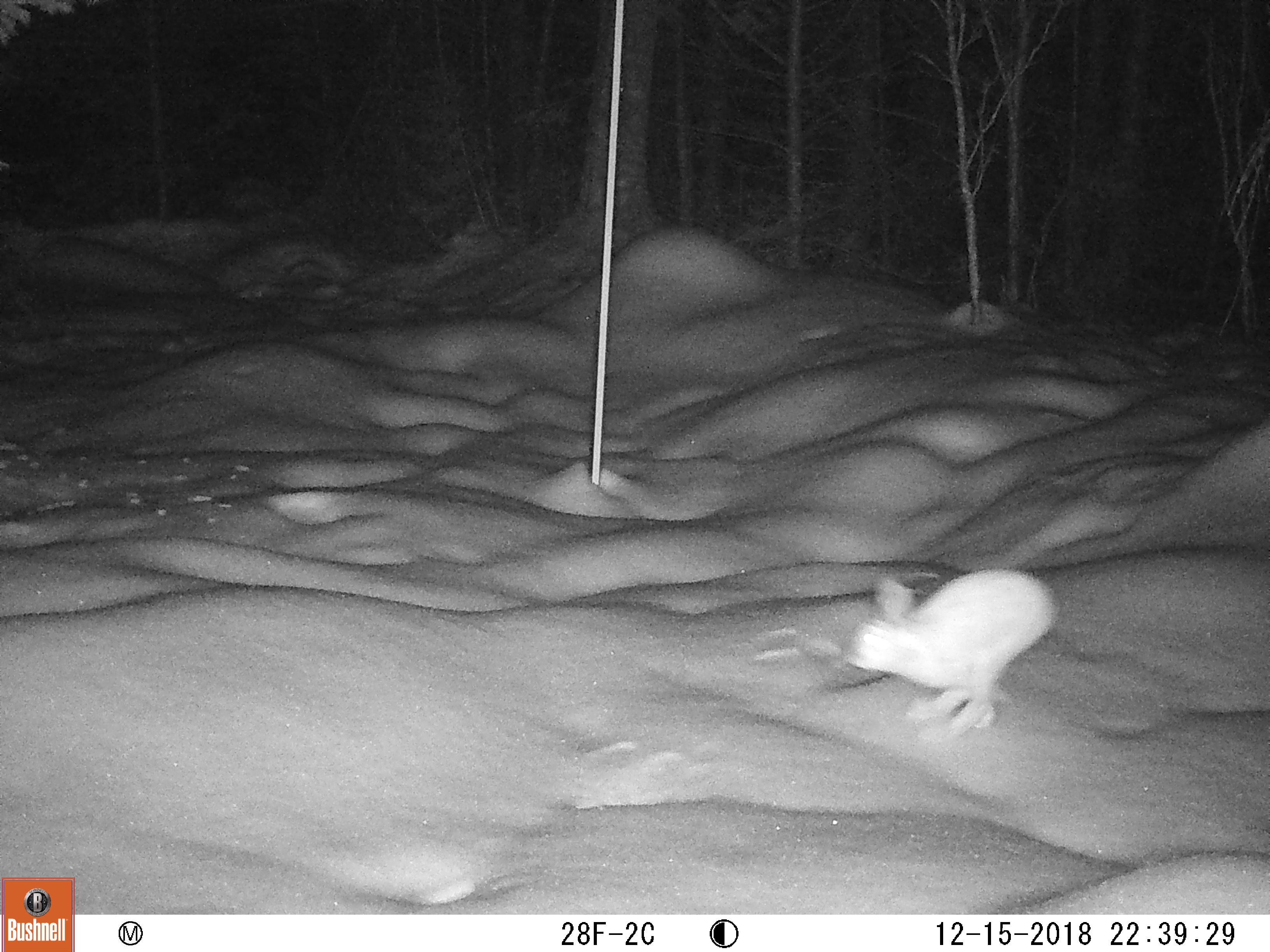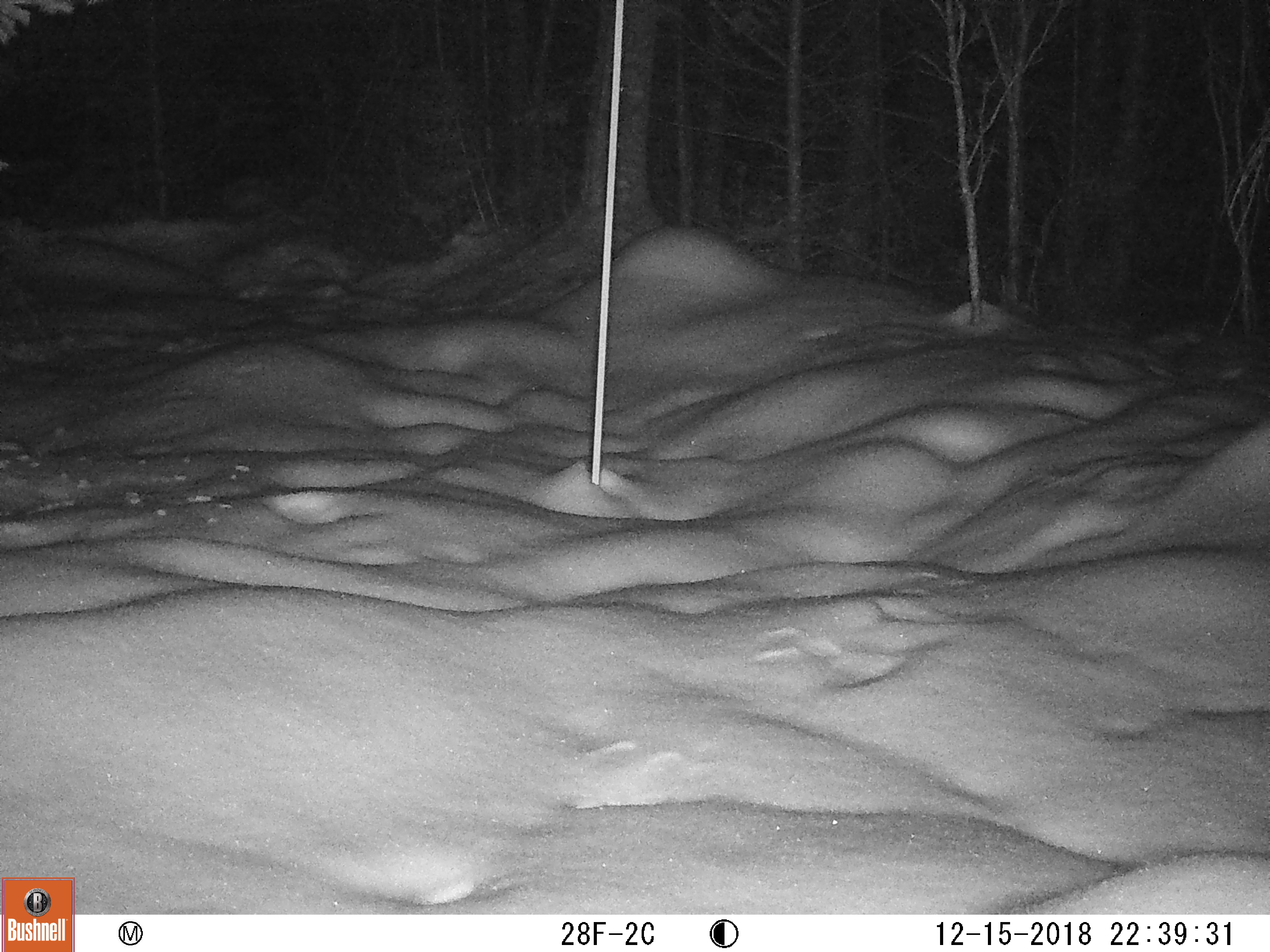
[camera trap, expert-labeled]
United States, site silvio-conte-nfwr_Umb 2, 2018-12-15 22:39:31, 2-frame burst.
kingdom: Animalia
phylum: Chordata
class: Mammalia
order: Lagomorpha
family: Leporidae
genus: Lepus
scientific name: Lepus americanus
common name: snowshoe hare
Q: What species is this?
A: Snowshoe hare (Lepus americanus).